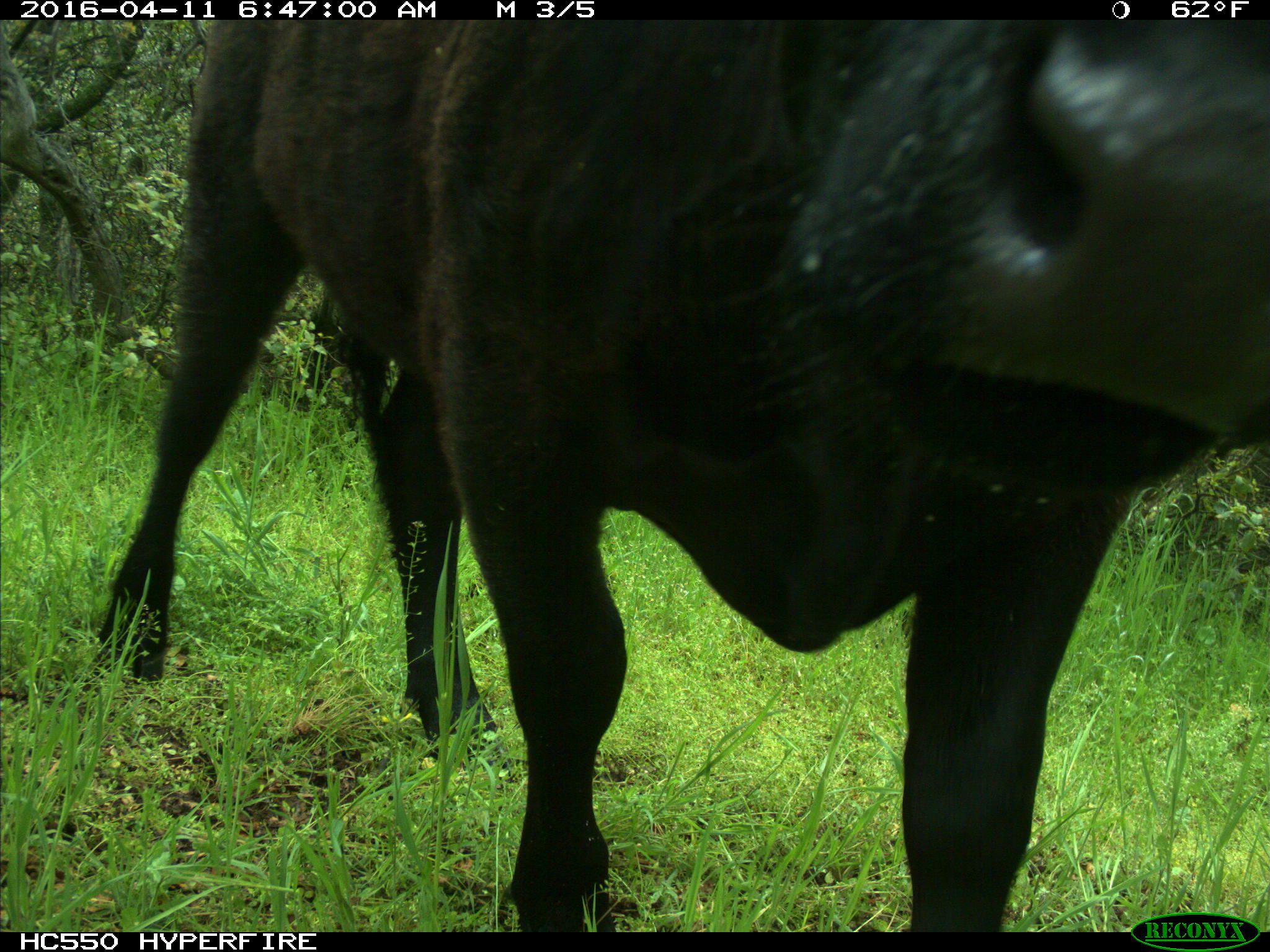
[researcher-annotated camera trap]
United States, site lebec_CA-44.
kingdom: Animalia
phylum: Chordata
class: Mammalia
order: Artiodactyla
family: Bovidae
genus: Bos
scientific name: Bos taurus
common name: domestic cow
Bos taurus (domestic cow).